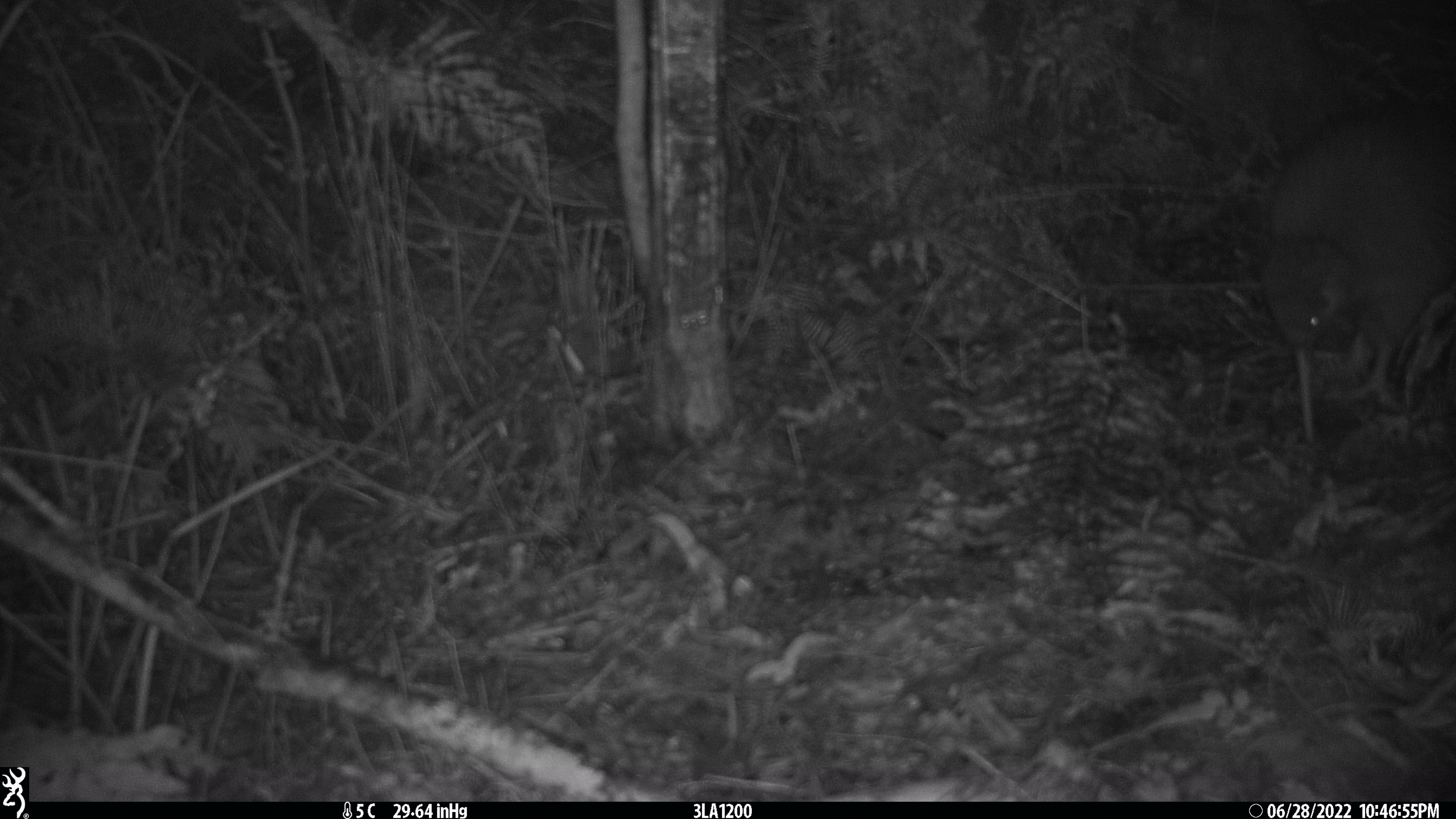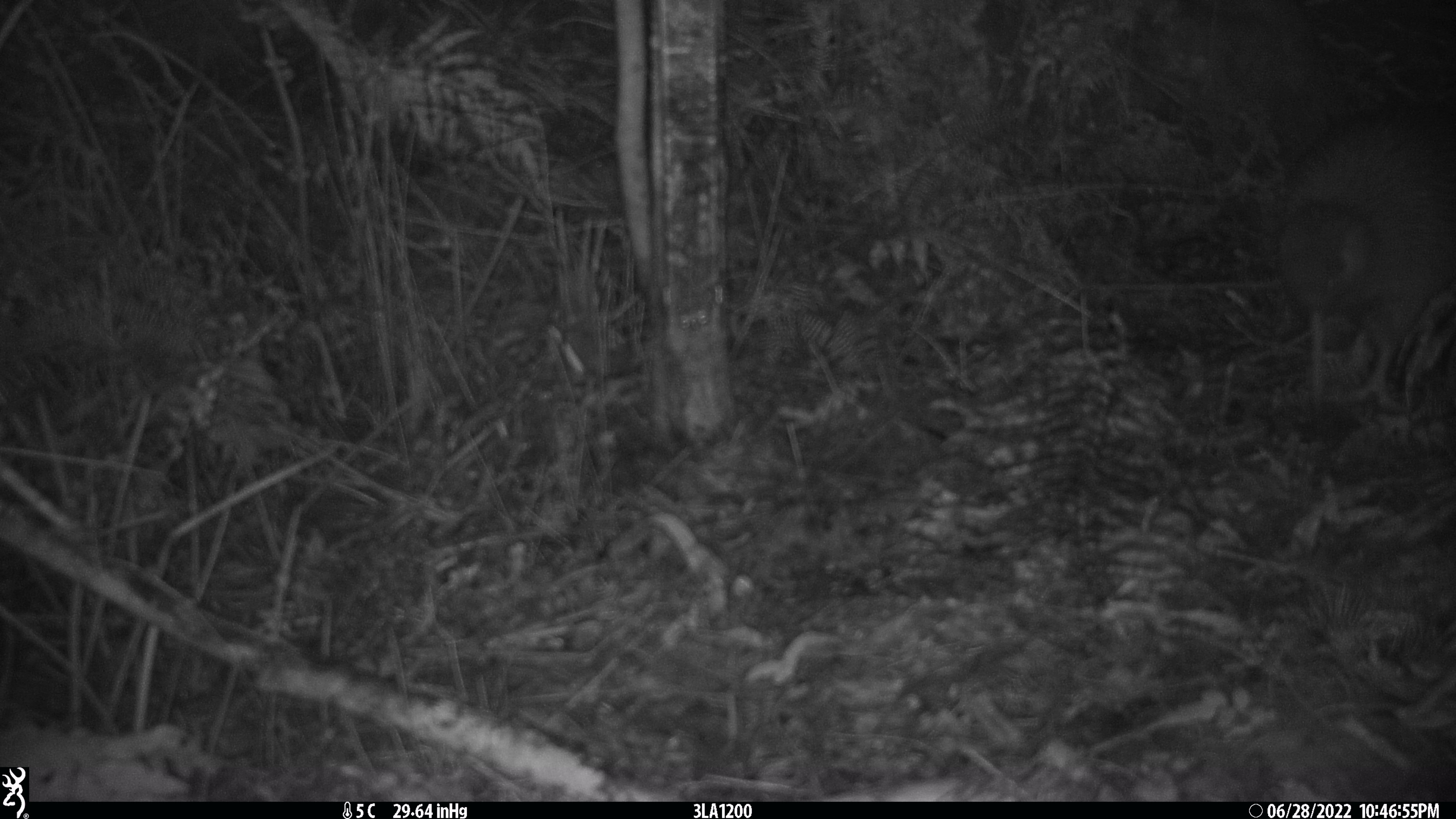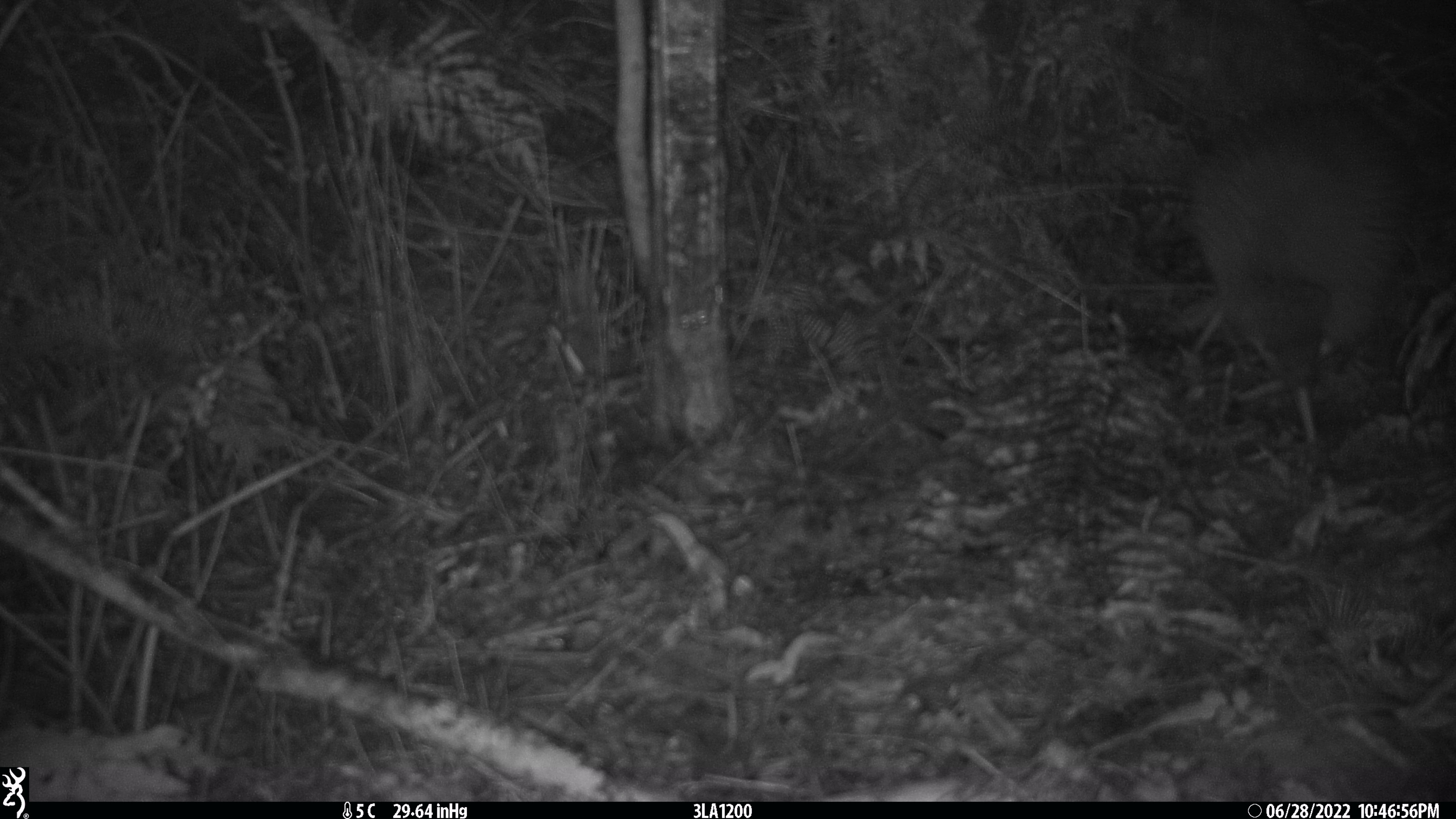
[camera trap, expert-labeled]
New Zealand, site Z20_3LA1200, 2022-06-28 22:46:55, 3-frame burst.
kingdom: Animalia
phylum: Chordata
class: Aves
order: Apterygiformes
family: Apterygidae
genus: Apteryx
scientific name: Apteryx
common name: kiwi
Kiwi (Apteryx).